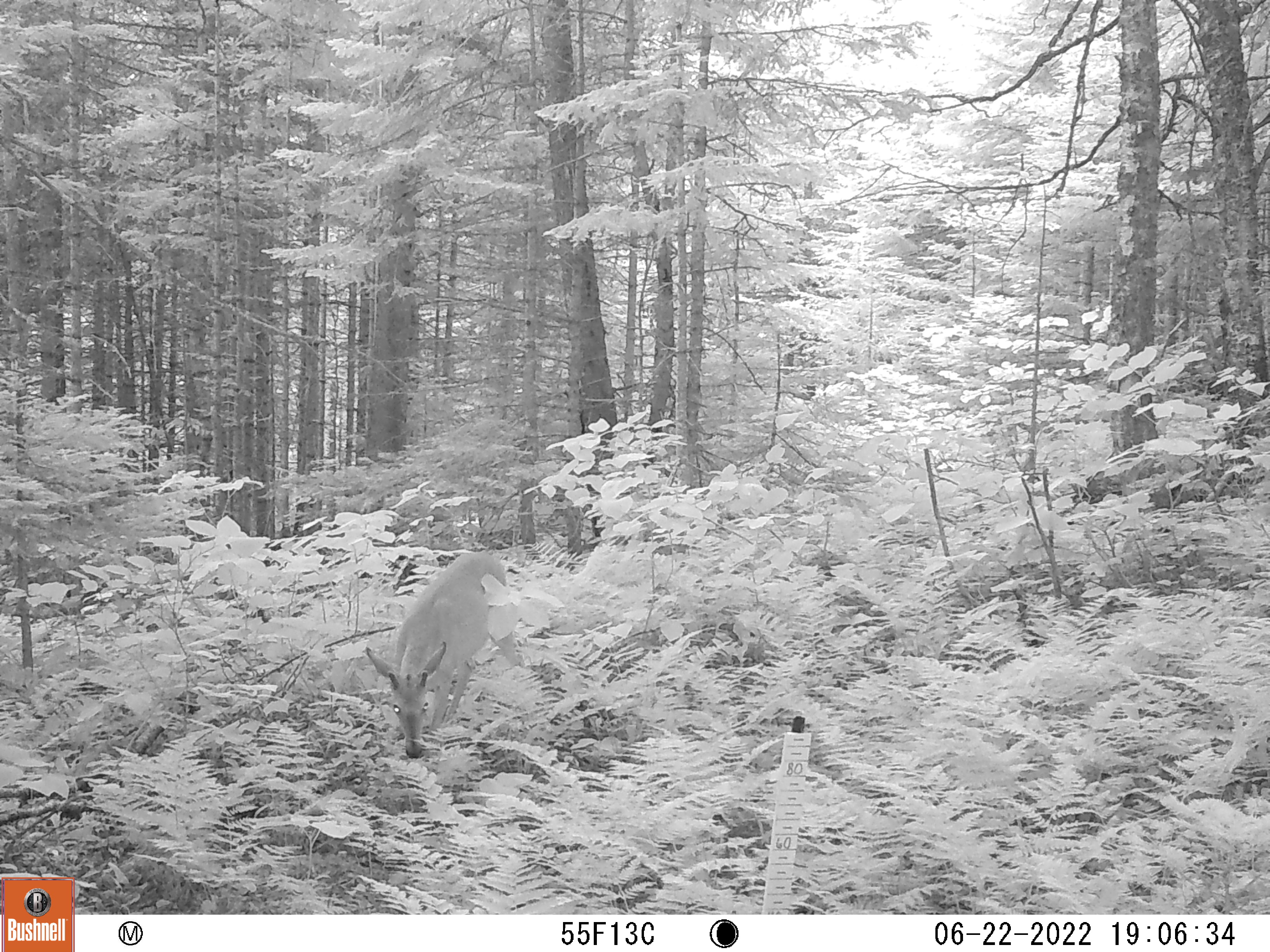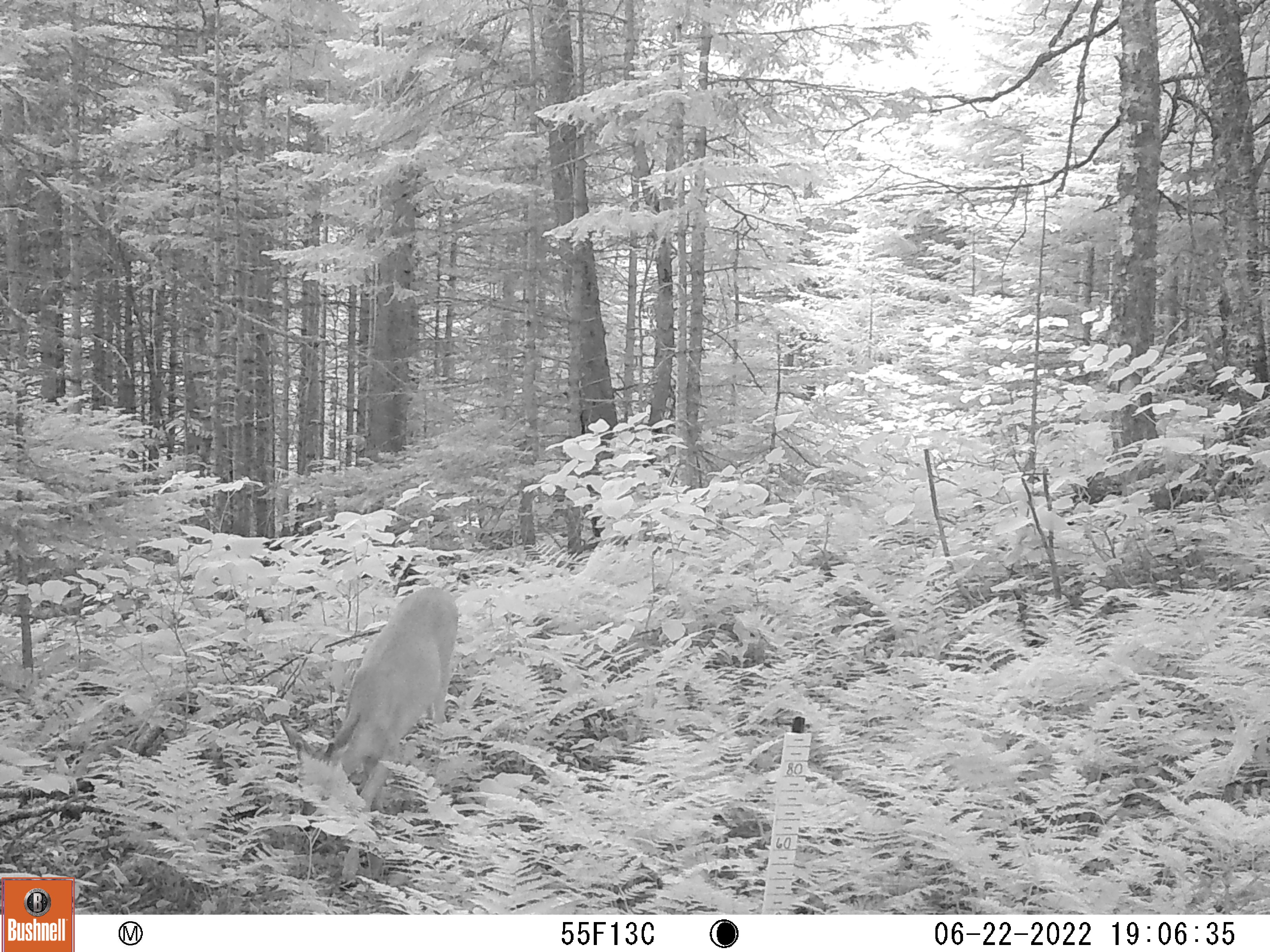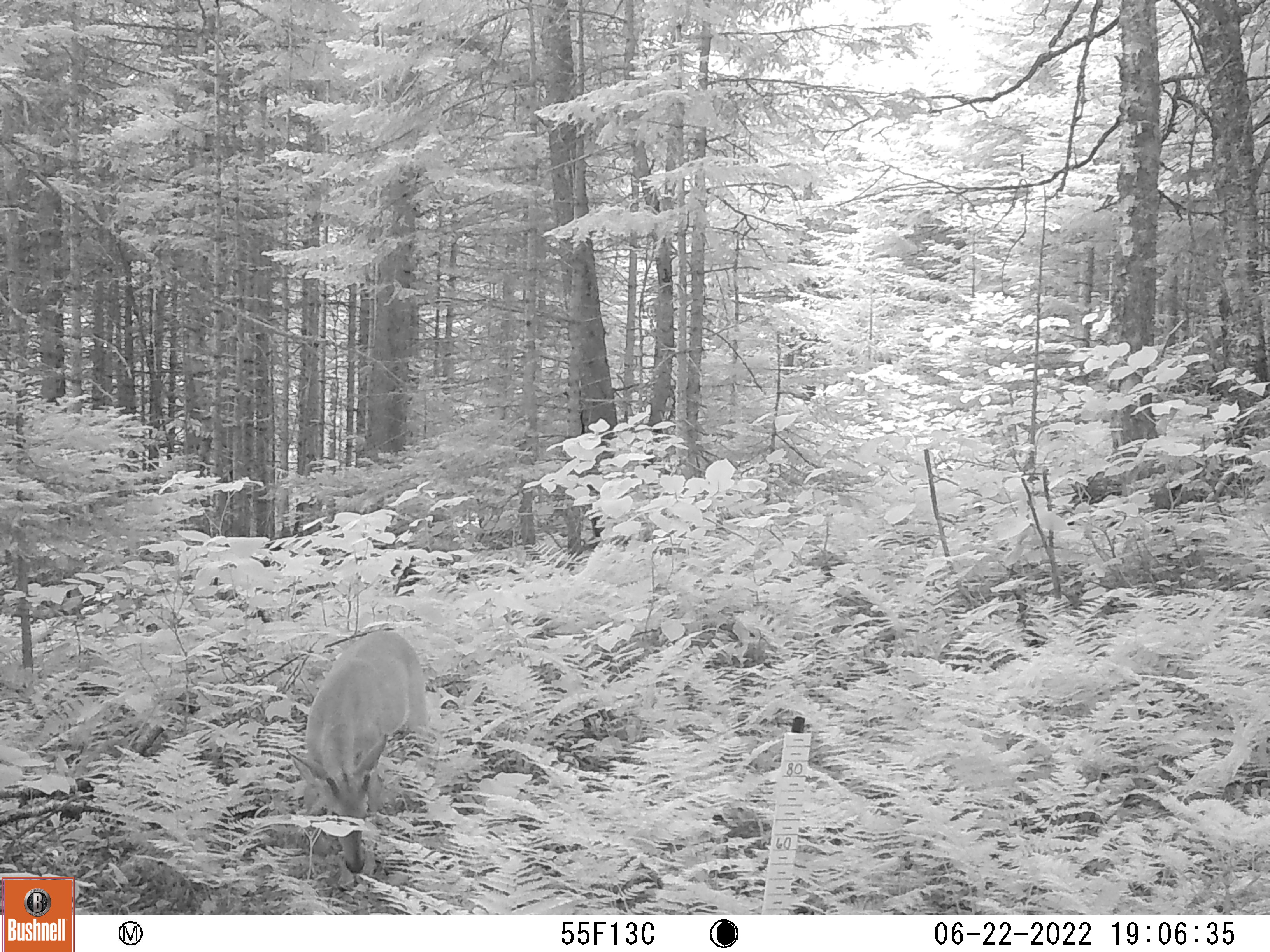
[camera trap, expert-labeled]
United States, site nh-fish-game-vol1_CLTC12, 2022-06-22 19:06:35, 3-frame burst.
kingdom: Animalia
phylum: Chordata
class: Mammalia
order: Artiodactyla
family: Cervidae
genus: Odocoileus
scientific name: Odocoileus virginianus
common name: white-tailed deer